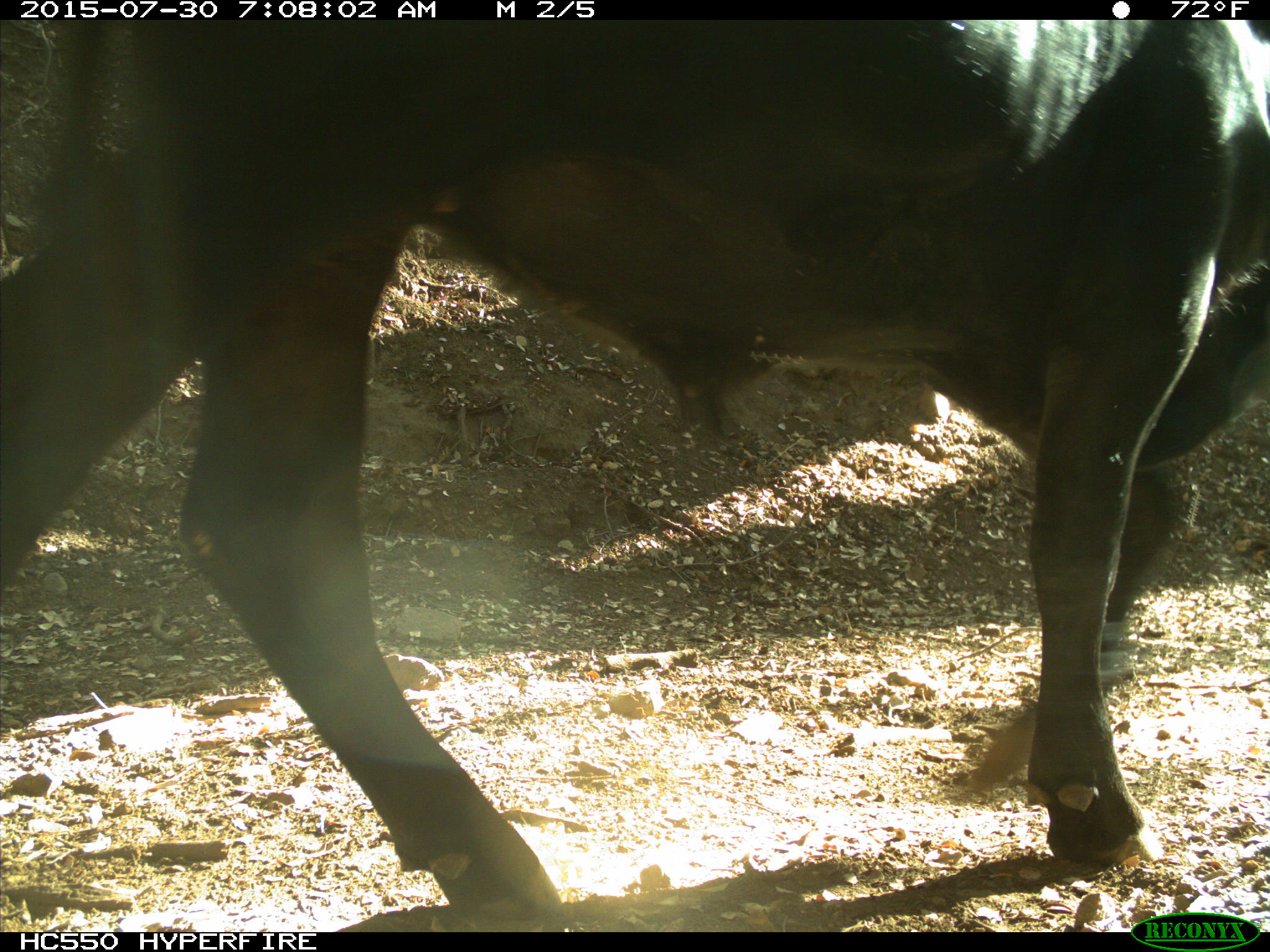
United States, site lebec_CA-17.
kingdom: Animalia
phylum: Chordata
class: Mammalia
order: Artiodactyla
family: Bovidae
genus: Bos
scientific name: Bos taurus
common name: domestic cow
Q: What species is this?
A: Bos taurus (domestic cow).